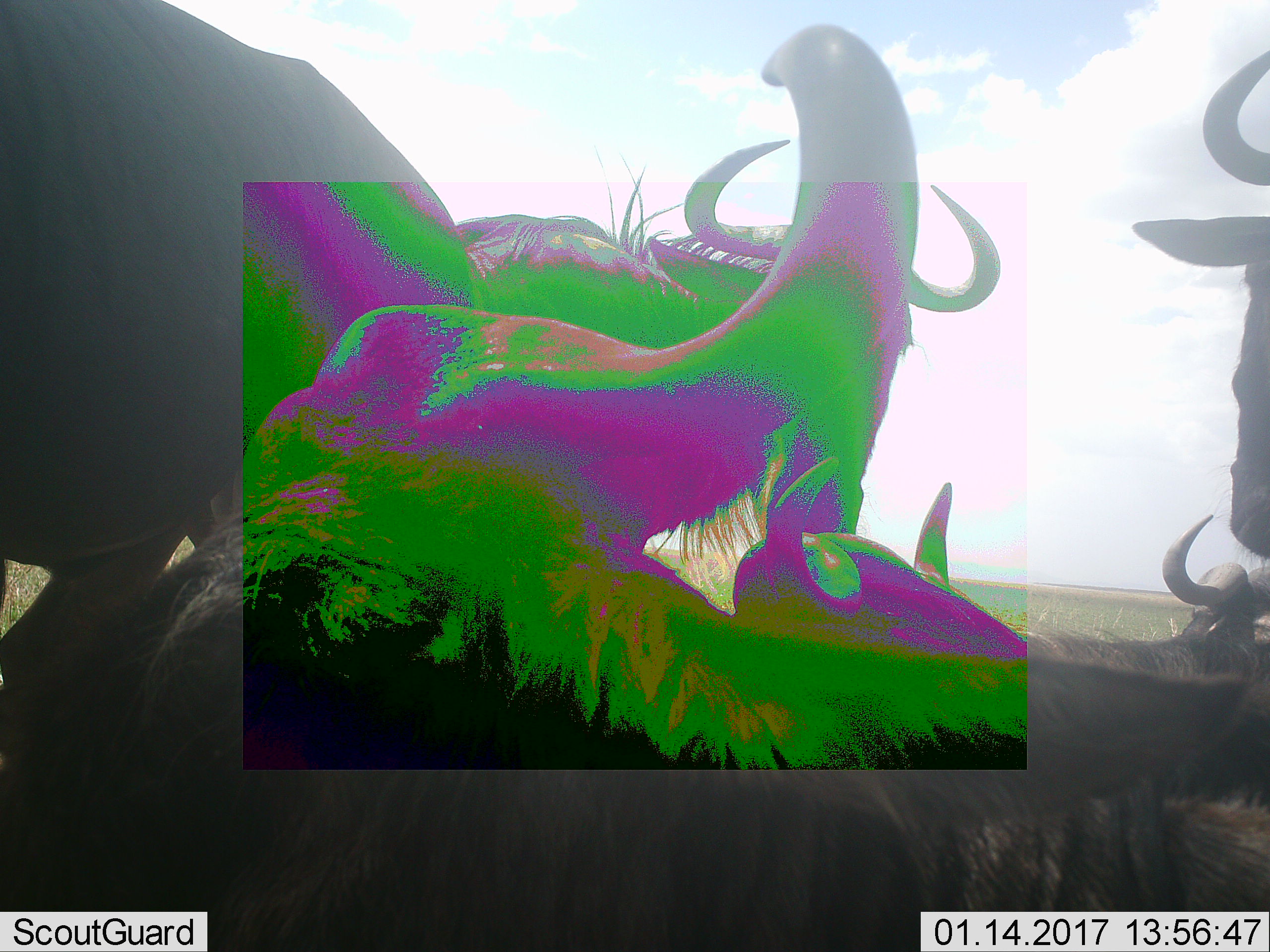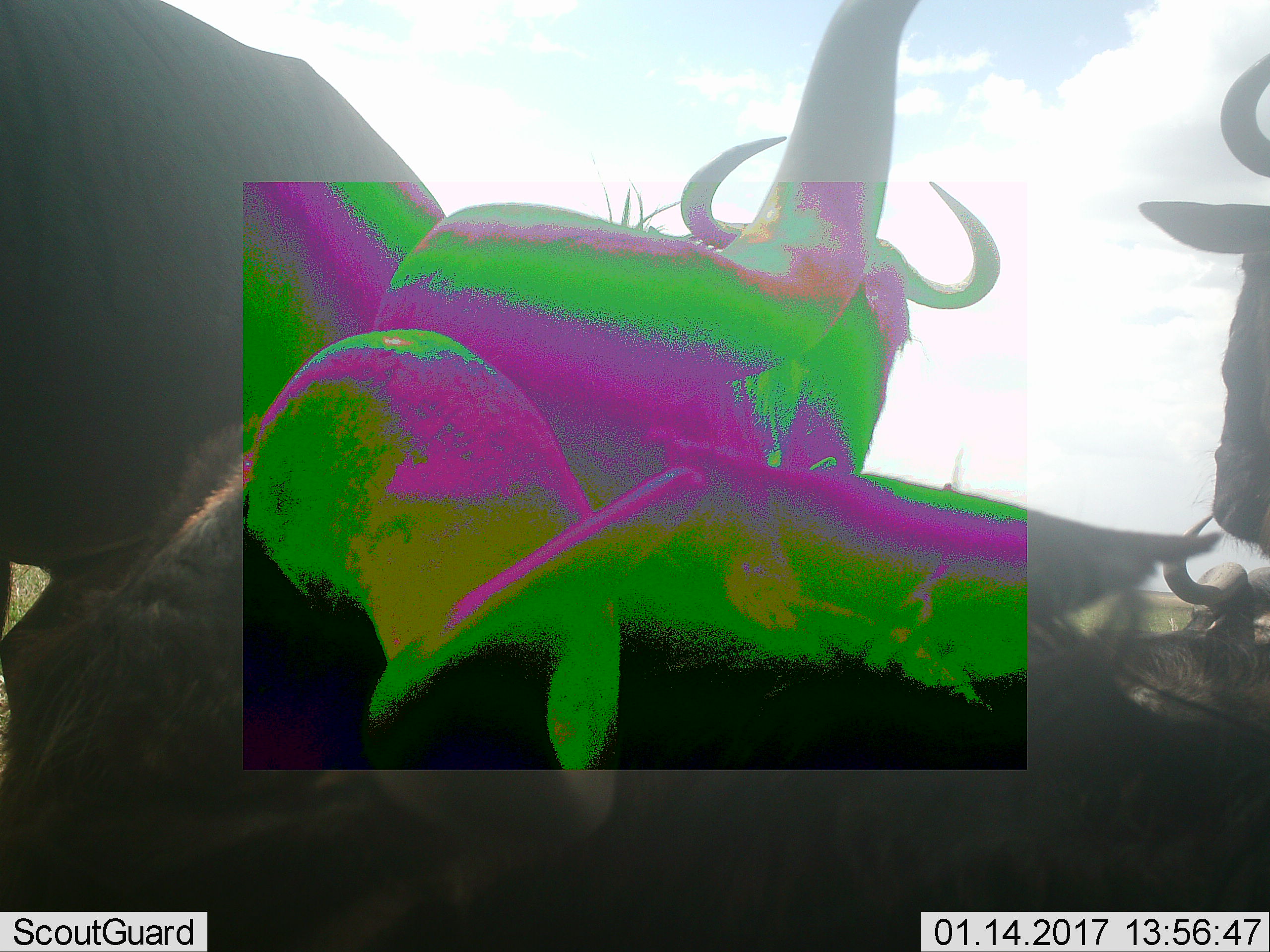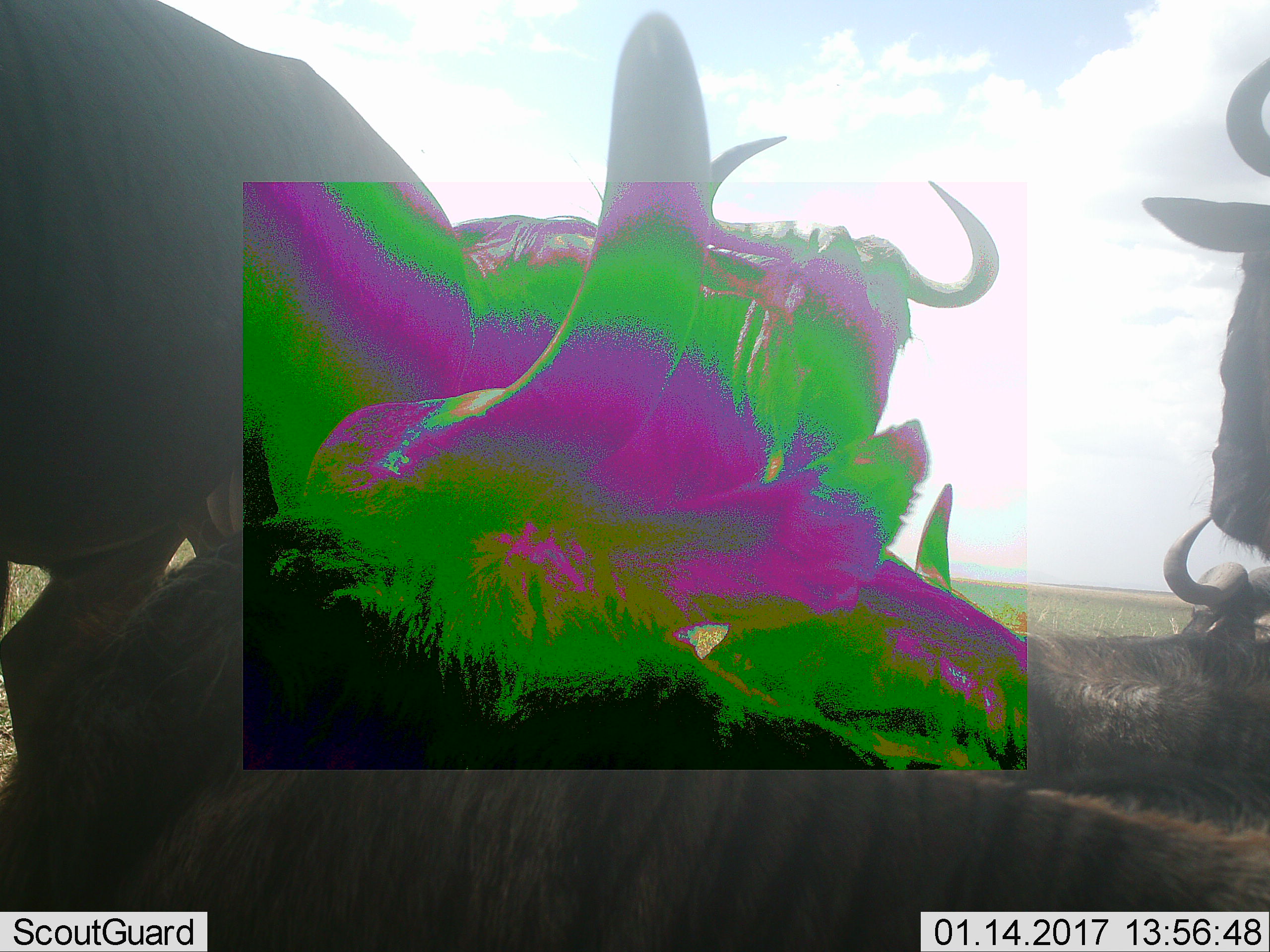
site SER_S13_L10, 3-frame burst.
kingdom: Animalia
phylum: Chordata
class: Mammalia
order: Artiodactyla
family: Bovidae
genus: Connochaetes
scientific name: Connochaetes taurinus taurinus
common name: blue wildebeest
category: wildebeestblue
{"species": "wildebeestblue (blue wildebeest) (Connochaetes taurinus taurinus)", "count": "5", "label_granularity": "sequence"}